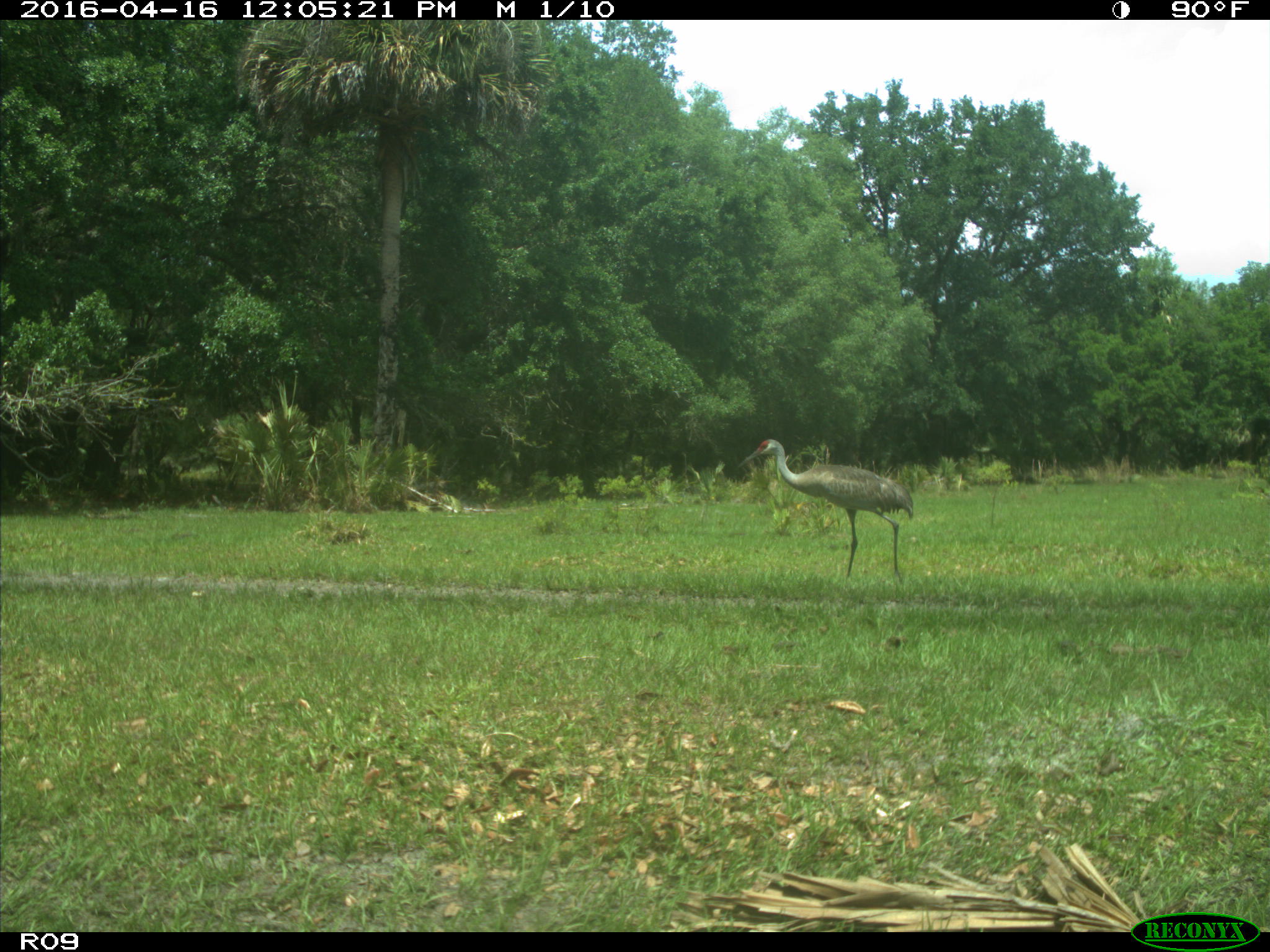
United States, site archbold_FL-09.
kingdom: Animalia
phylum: Chordata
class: Aves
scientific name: Aves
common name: birds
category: unidentified bird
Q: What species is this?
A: Unidentified bird (birds) (Aves).